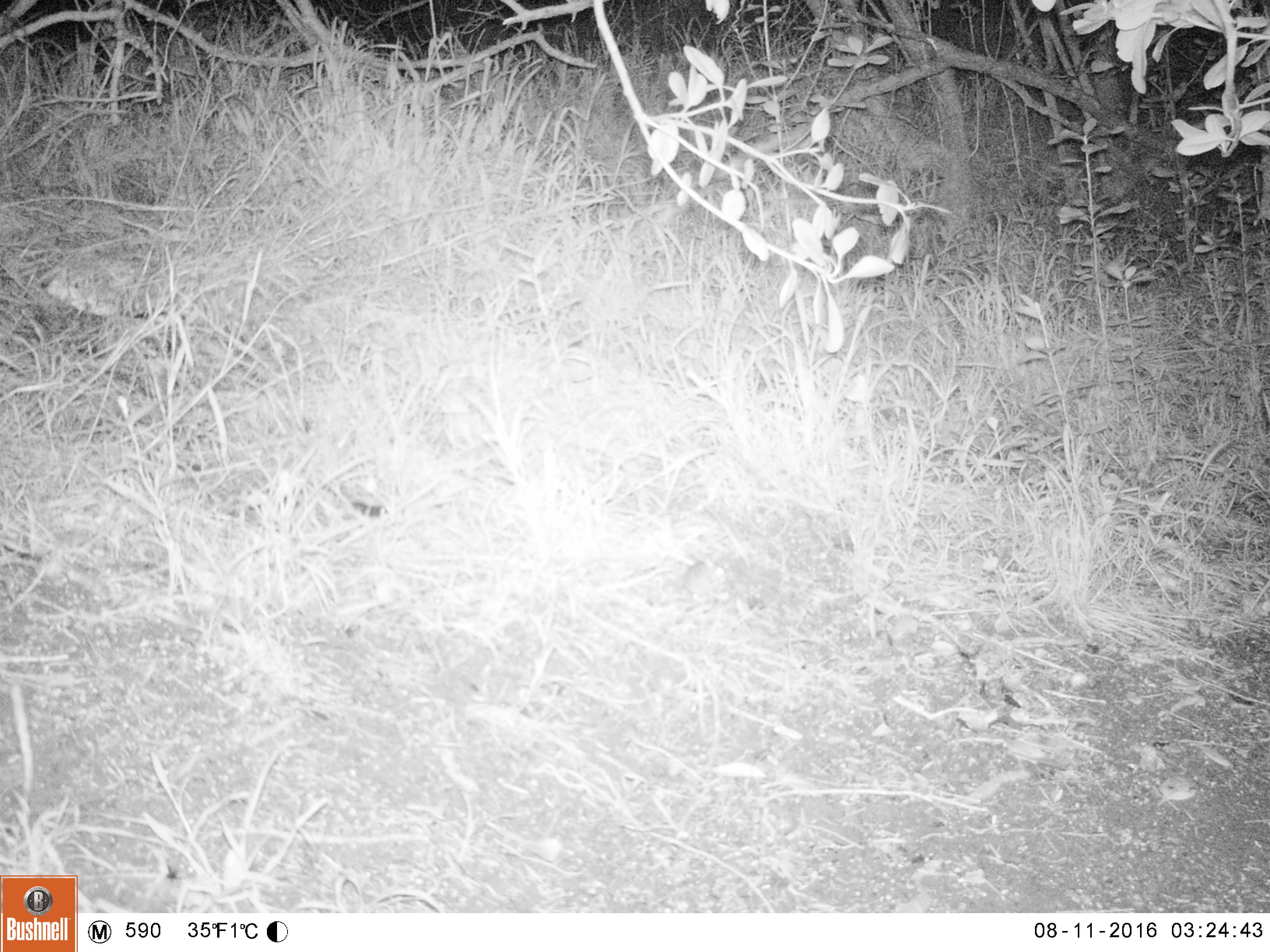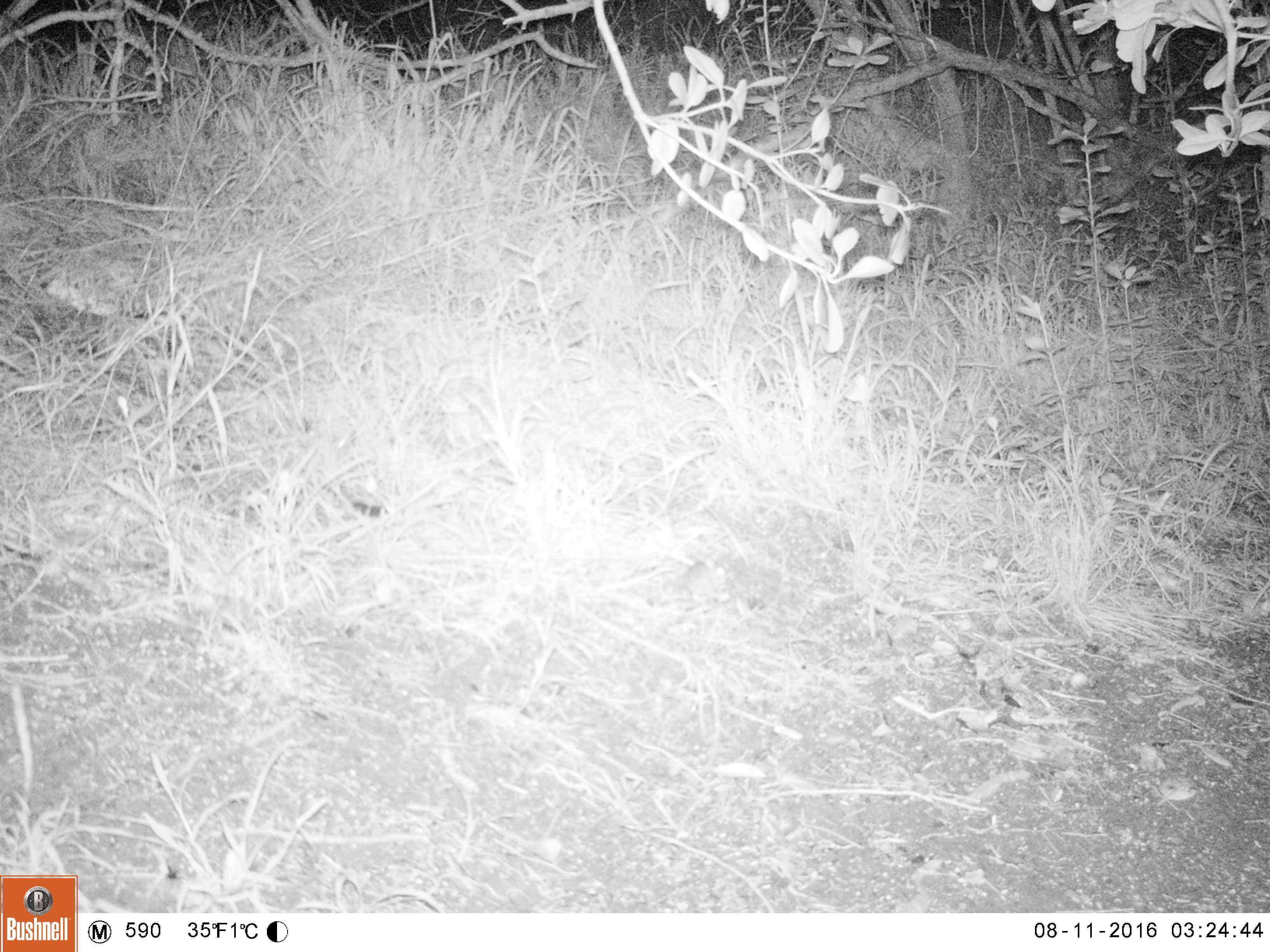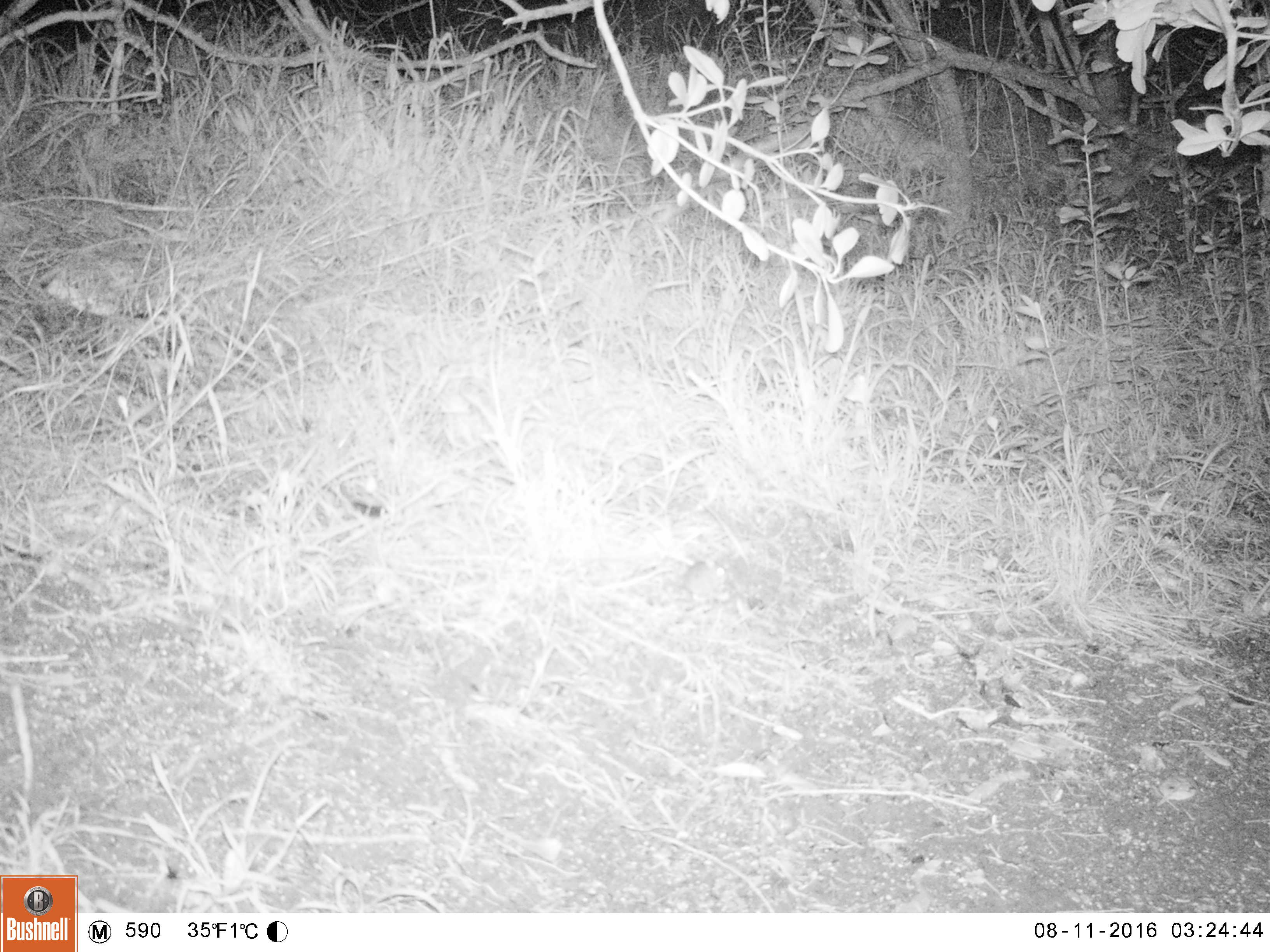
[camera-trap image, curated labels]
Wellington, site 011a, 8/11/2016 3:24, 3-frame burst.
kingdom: Animalia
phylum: Chordata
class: Mammalia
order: Rodentia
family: Muridae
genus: Mus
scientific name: Mus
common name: mouse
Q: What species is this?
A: Mouse (Mus).